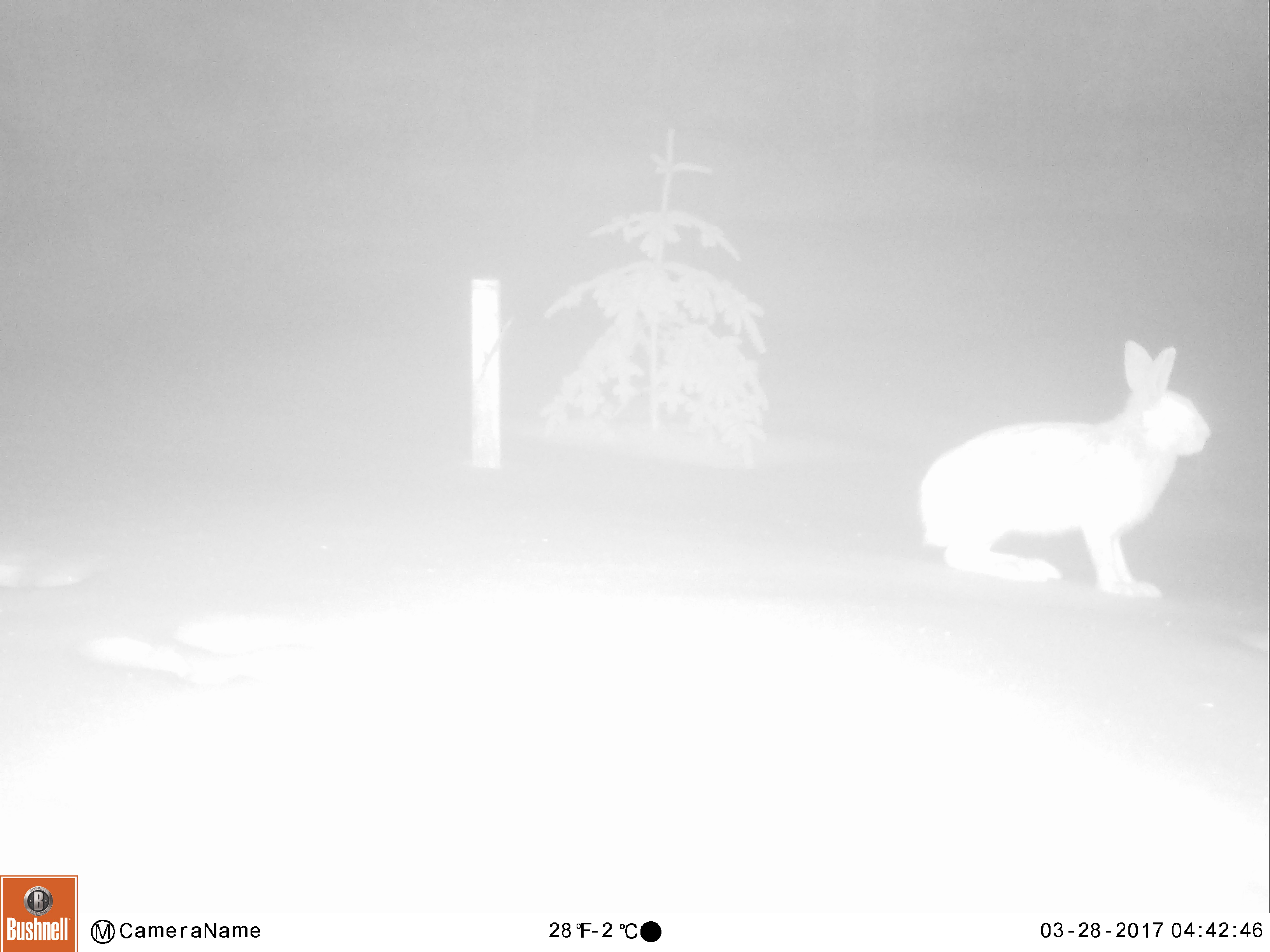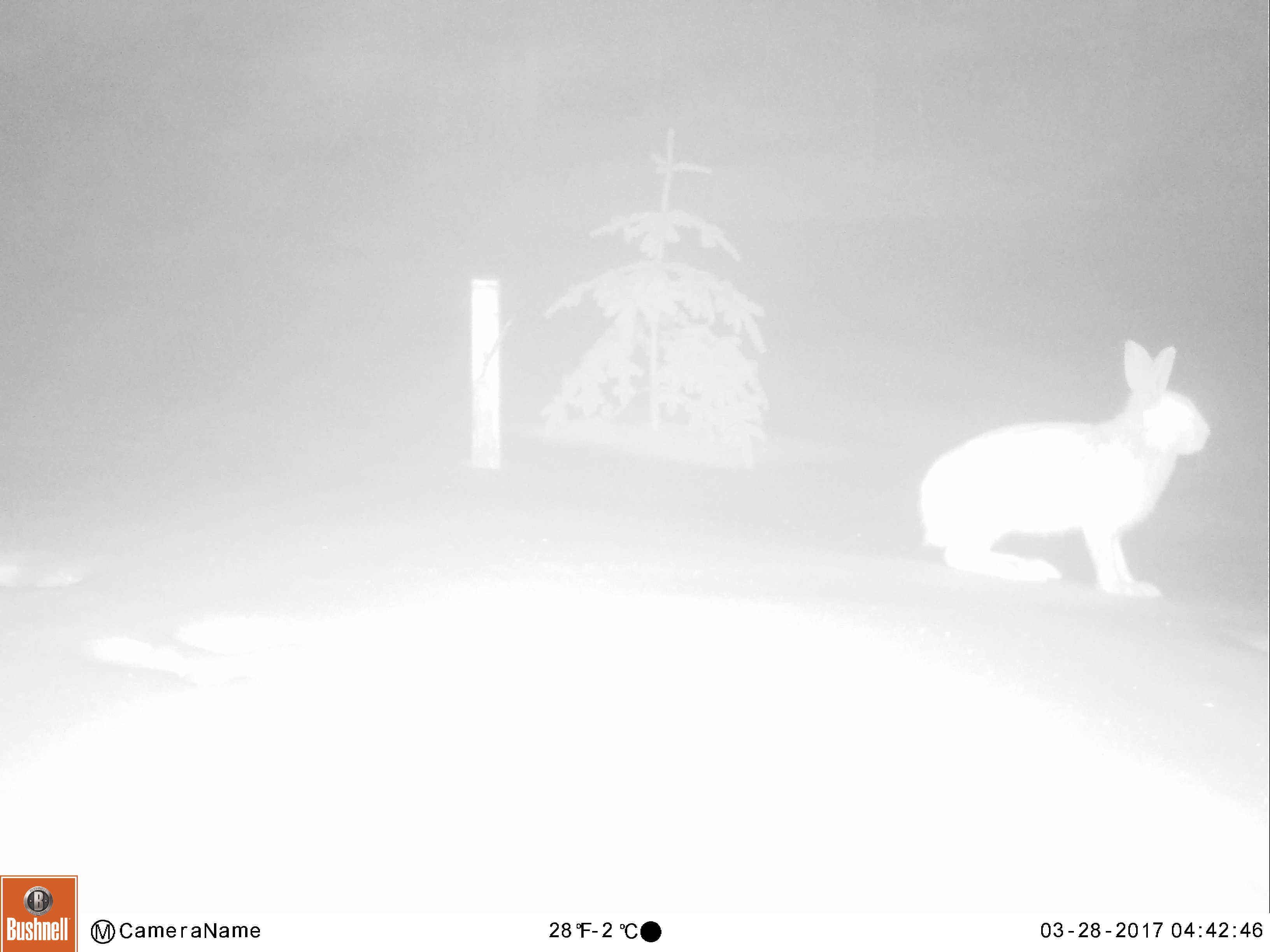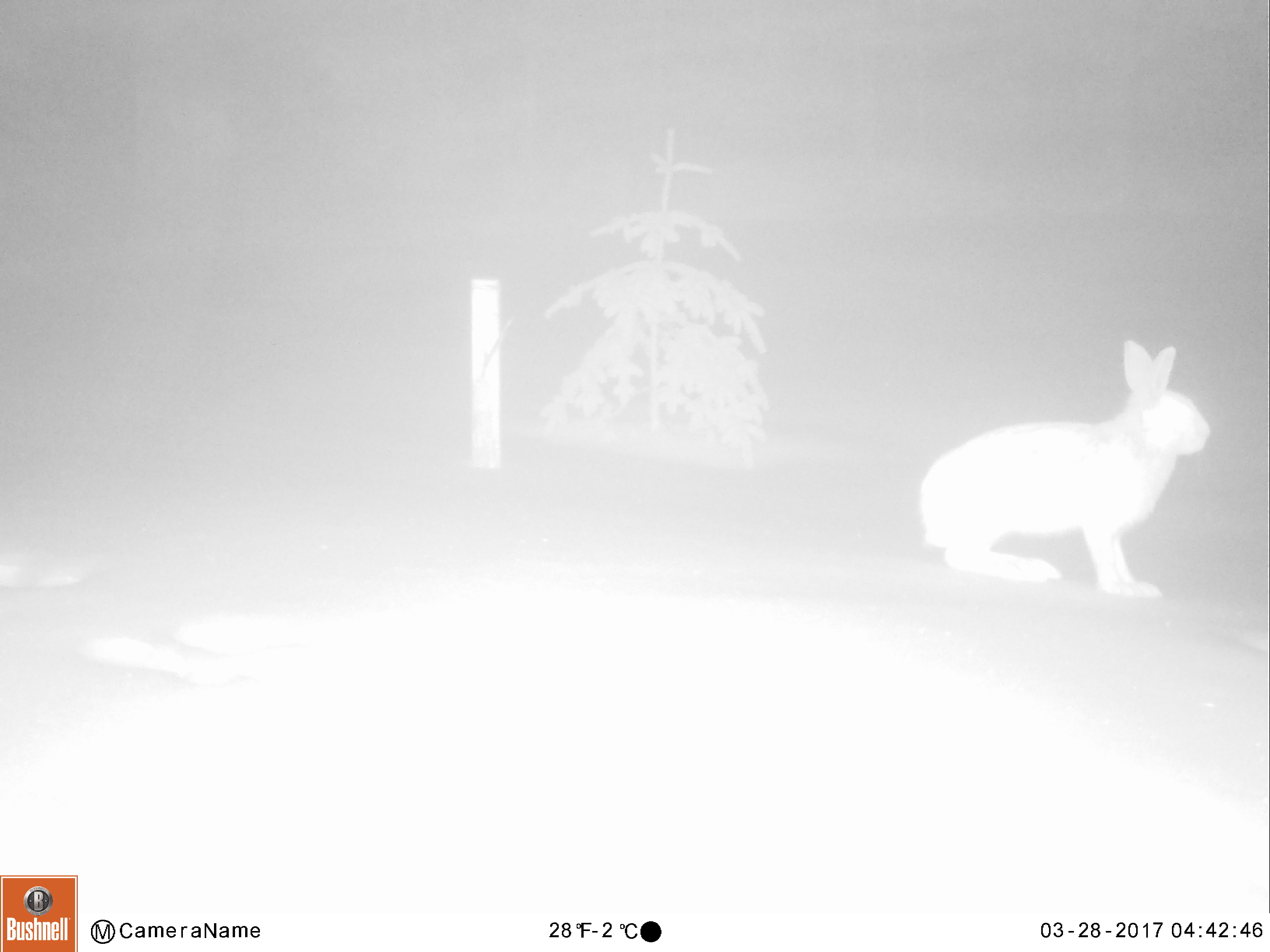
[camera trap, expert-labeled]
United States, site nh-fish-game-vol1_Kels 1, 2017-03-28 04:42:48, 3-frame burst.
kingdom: Animalia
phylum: Chordata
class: Mammalia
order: Lagomorpha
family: Leporidae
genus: Lepus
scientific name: Lepus americanus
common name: snowshoe hare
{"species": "snowshoe hare (Lepus americanus)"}